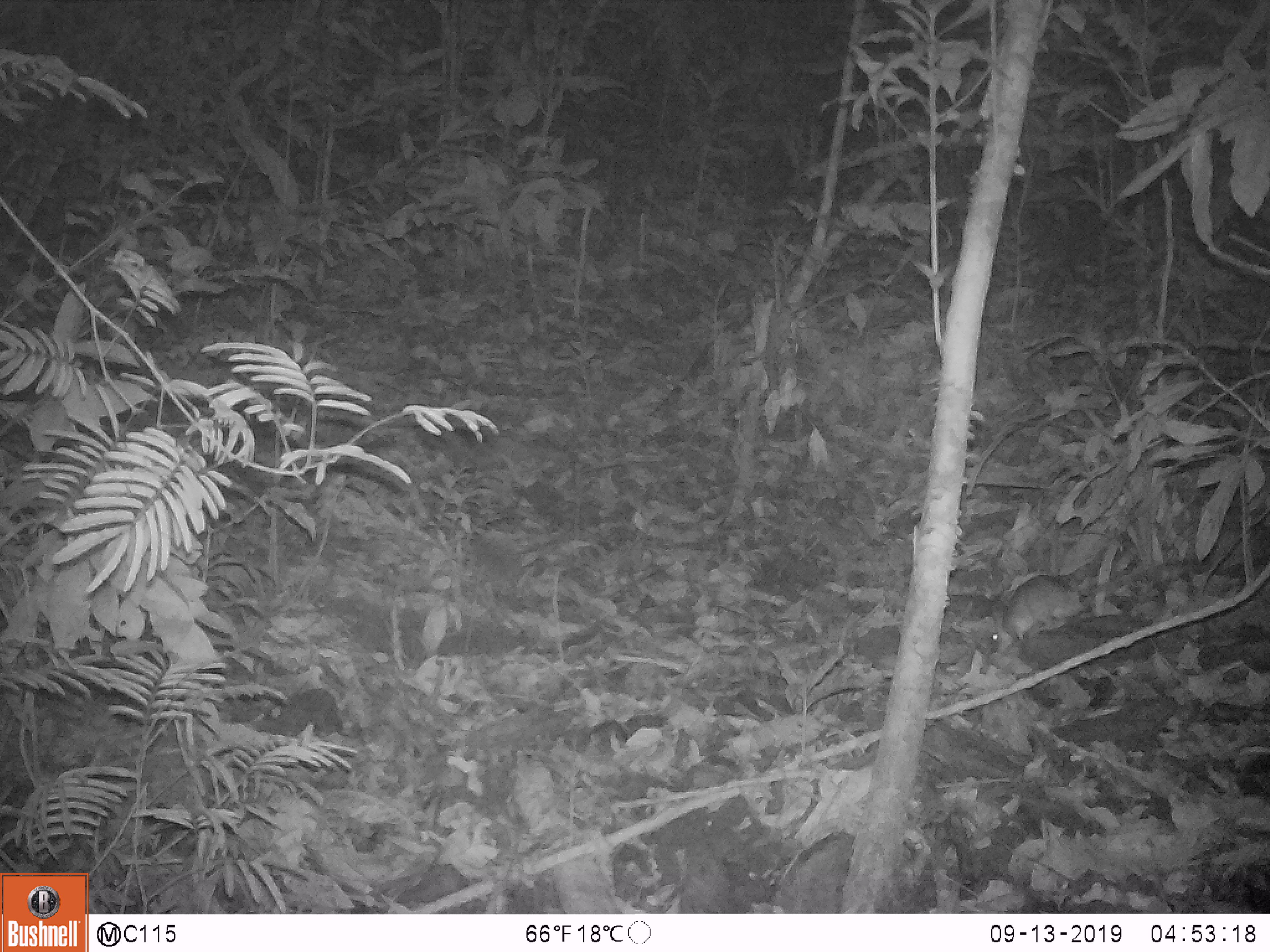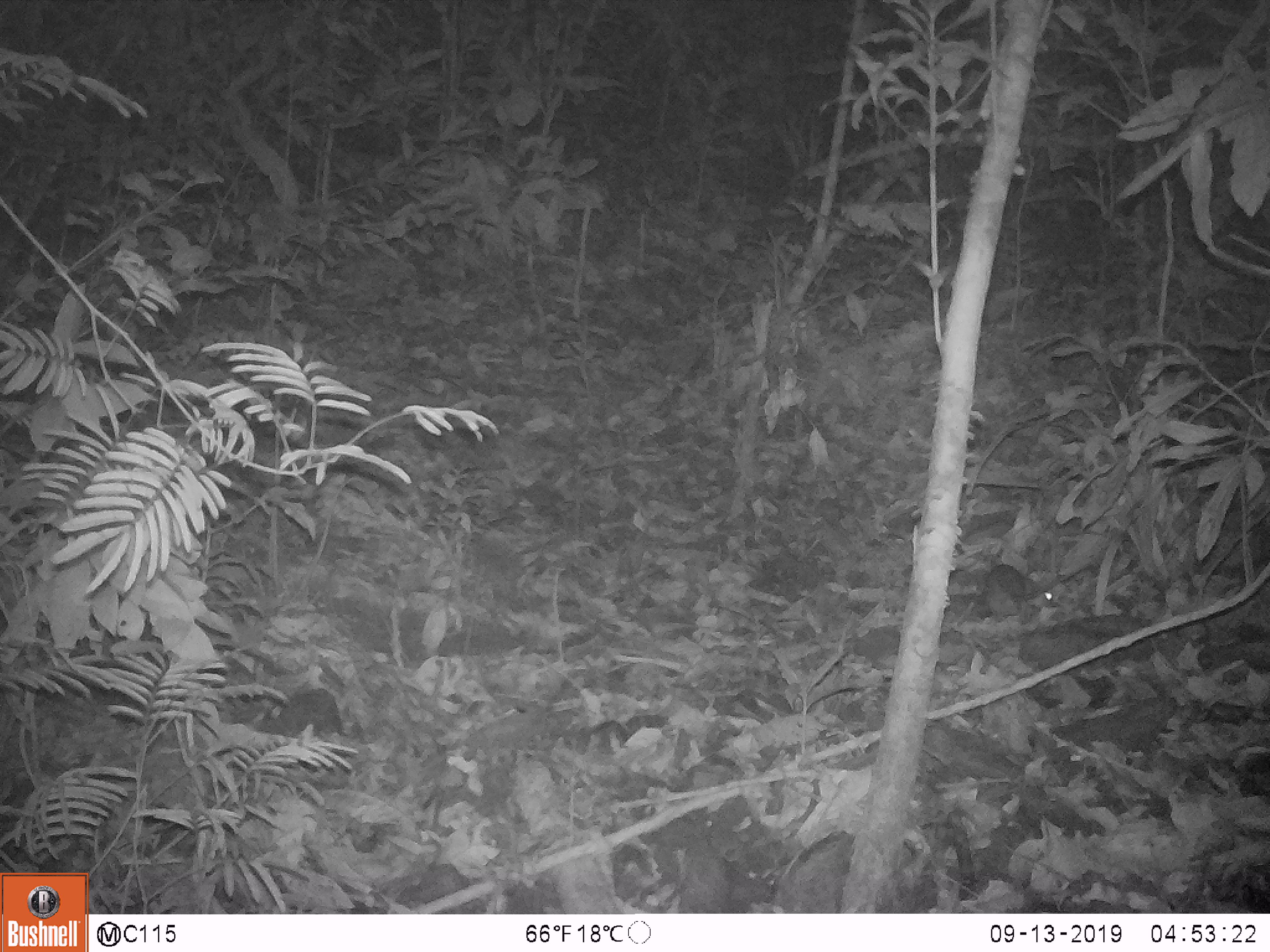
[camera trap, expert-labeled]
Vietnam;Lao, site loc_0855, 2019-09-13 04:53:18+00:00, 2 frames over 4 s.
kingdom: Animalia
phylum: Chordata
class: Mammalia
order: Rodentia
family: Muridae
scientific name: Muridae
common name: old-world mice and rats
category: unidentified murid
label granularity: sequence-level